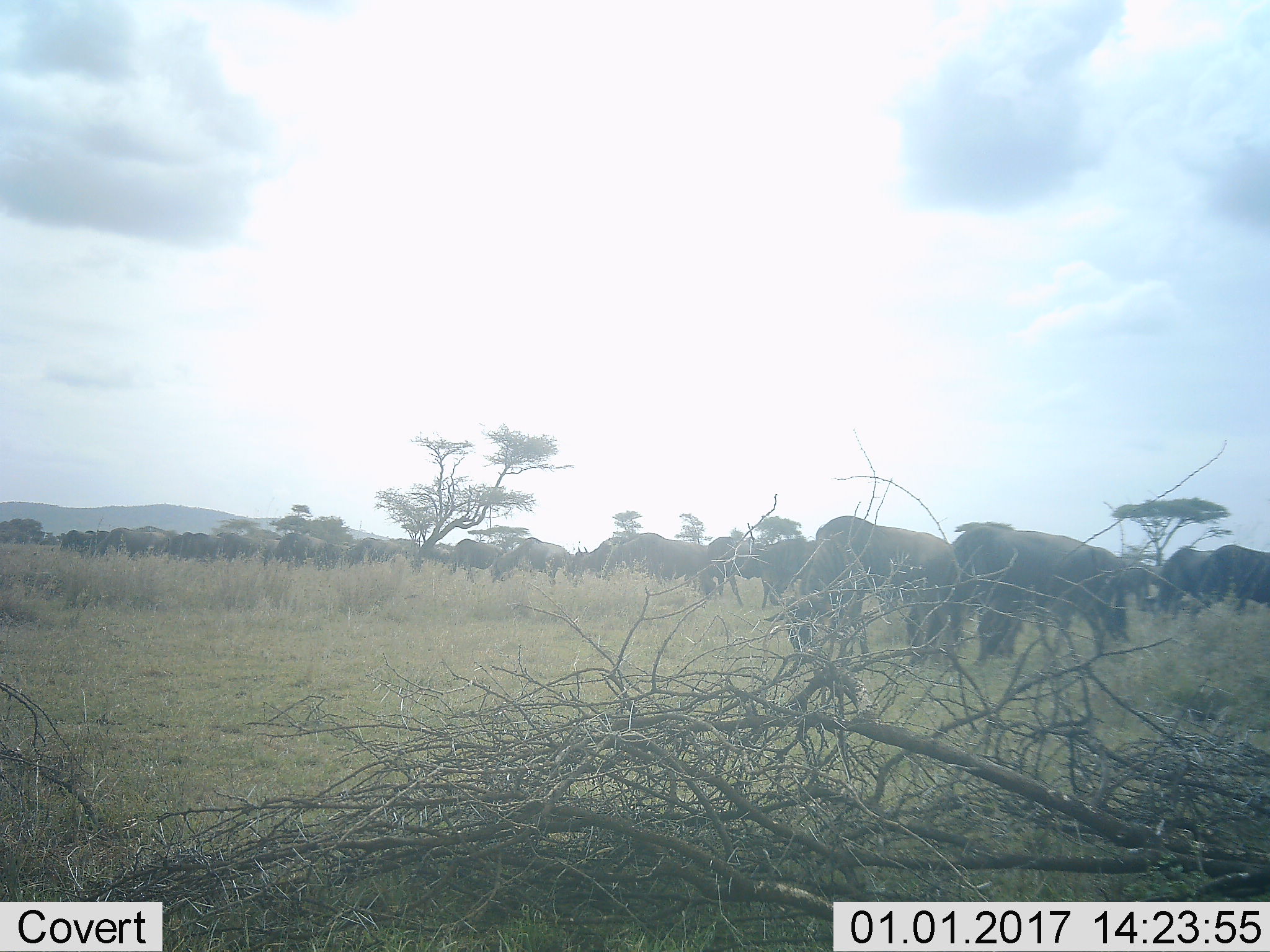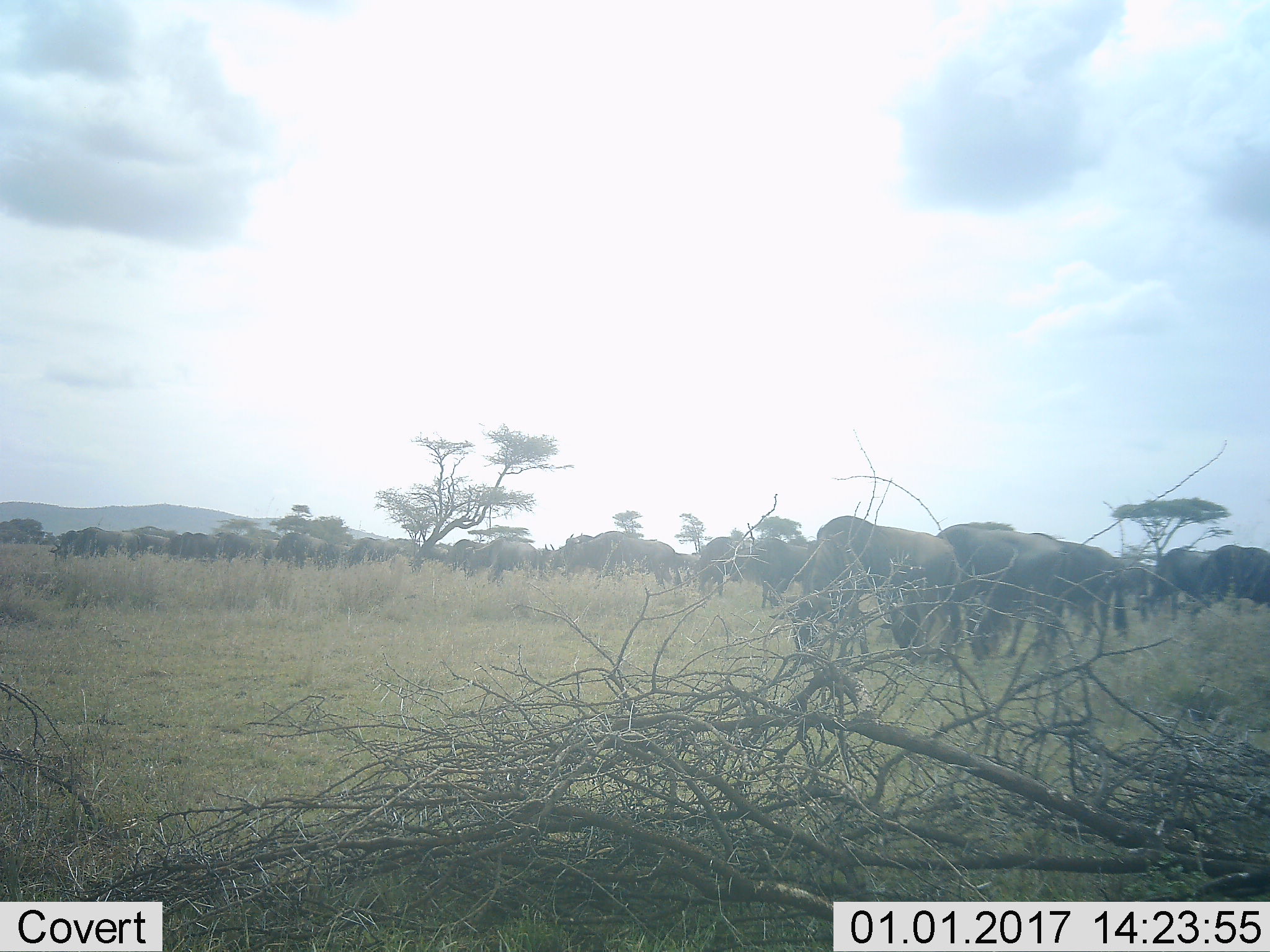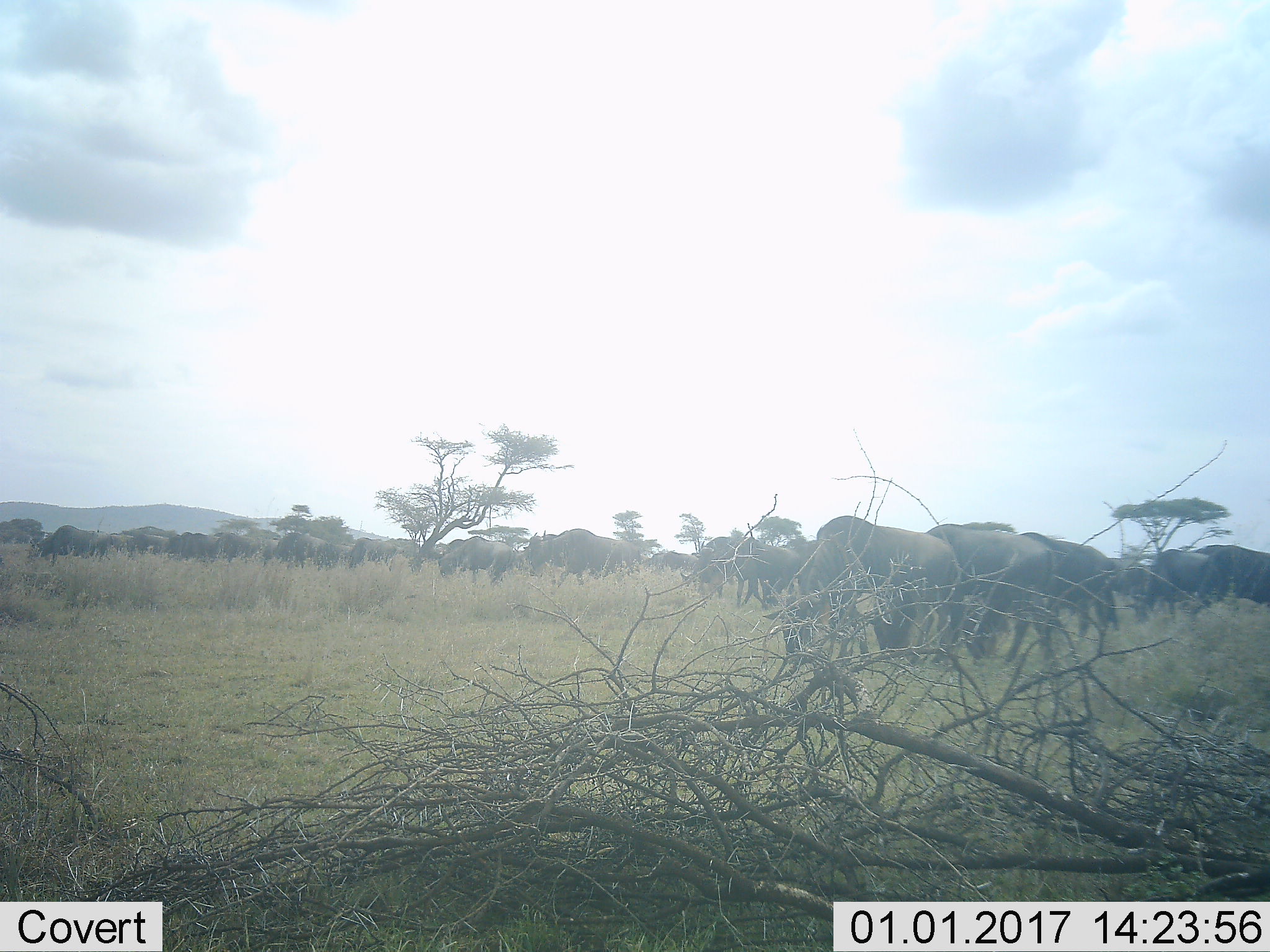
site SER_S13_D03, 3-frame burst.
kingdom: Animalia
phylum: Chordata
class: Mammalia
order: Proboscidea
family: Elephantidae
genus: Loxodonta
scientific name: Loxodonta africana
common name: african bush elephant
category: elephant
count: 11-50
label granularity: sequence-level